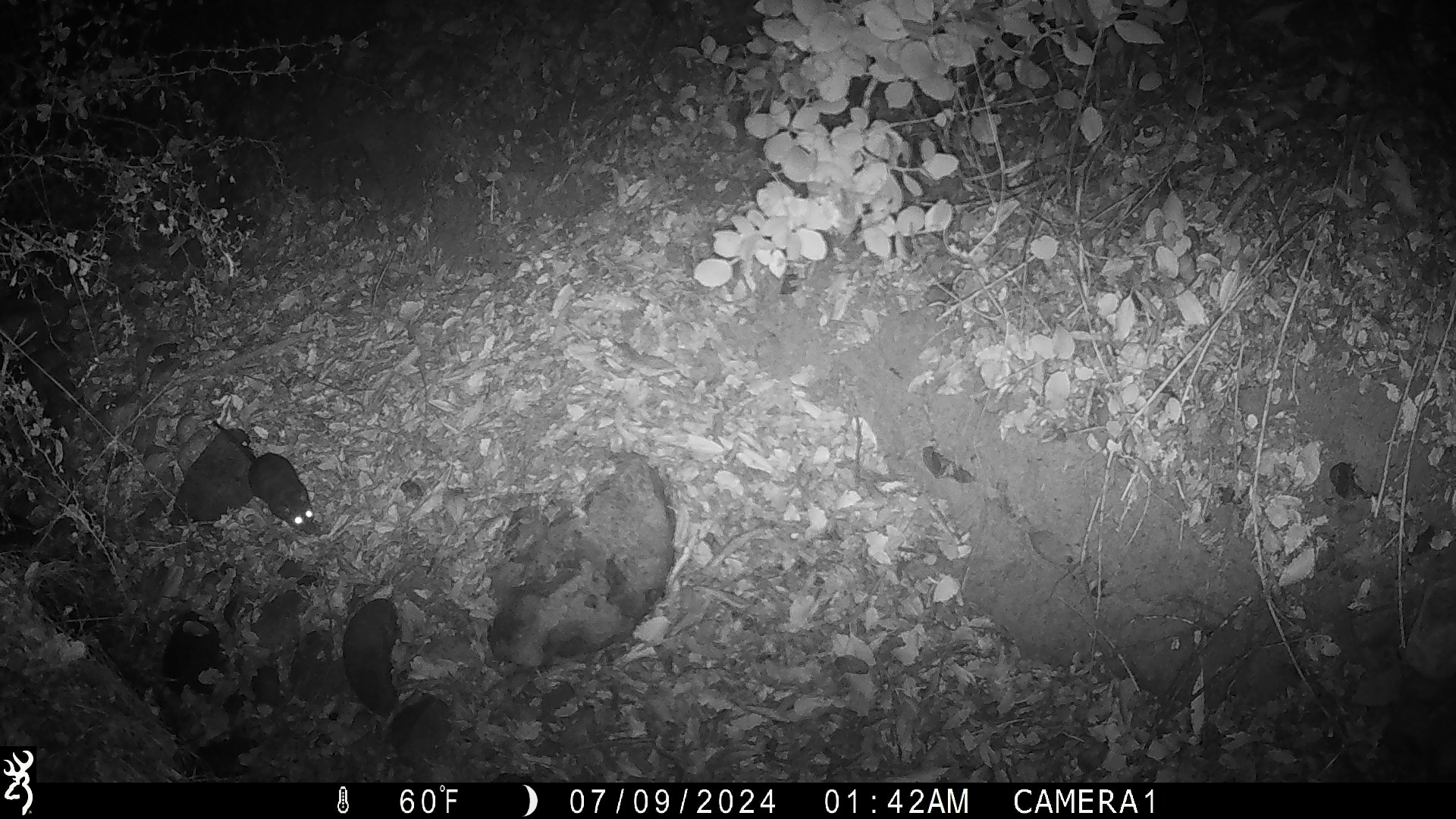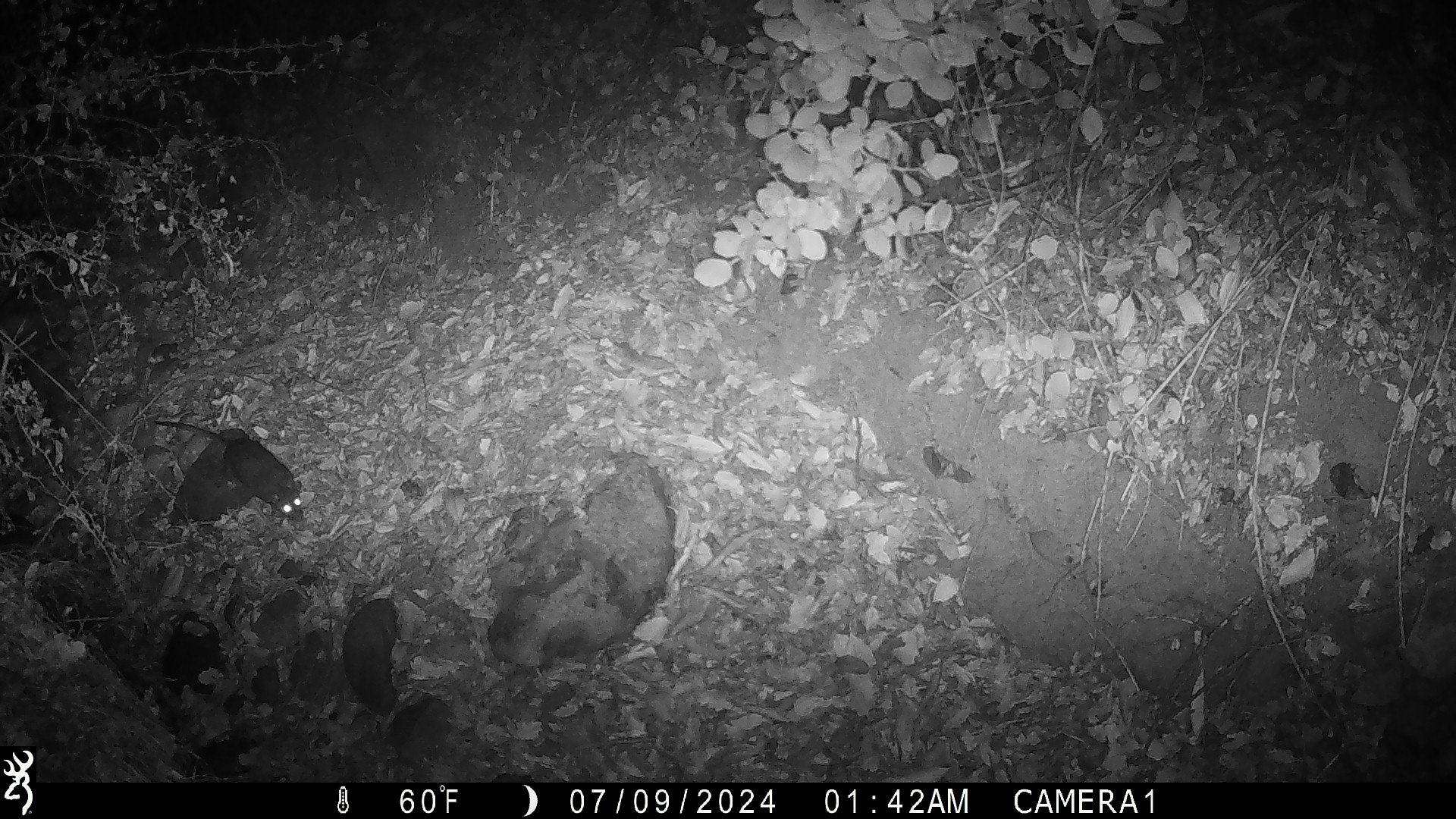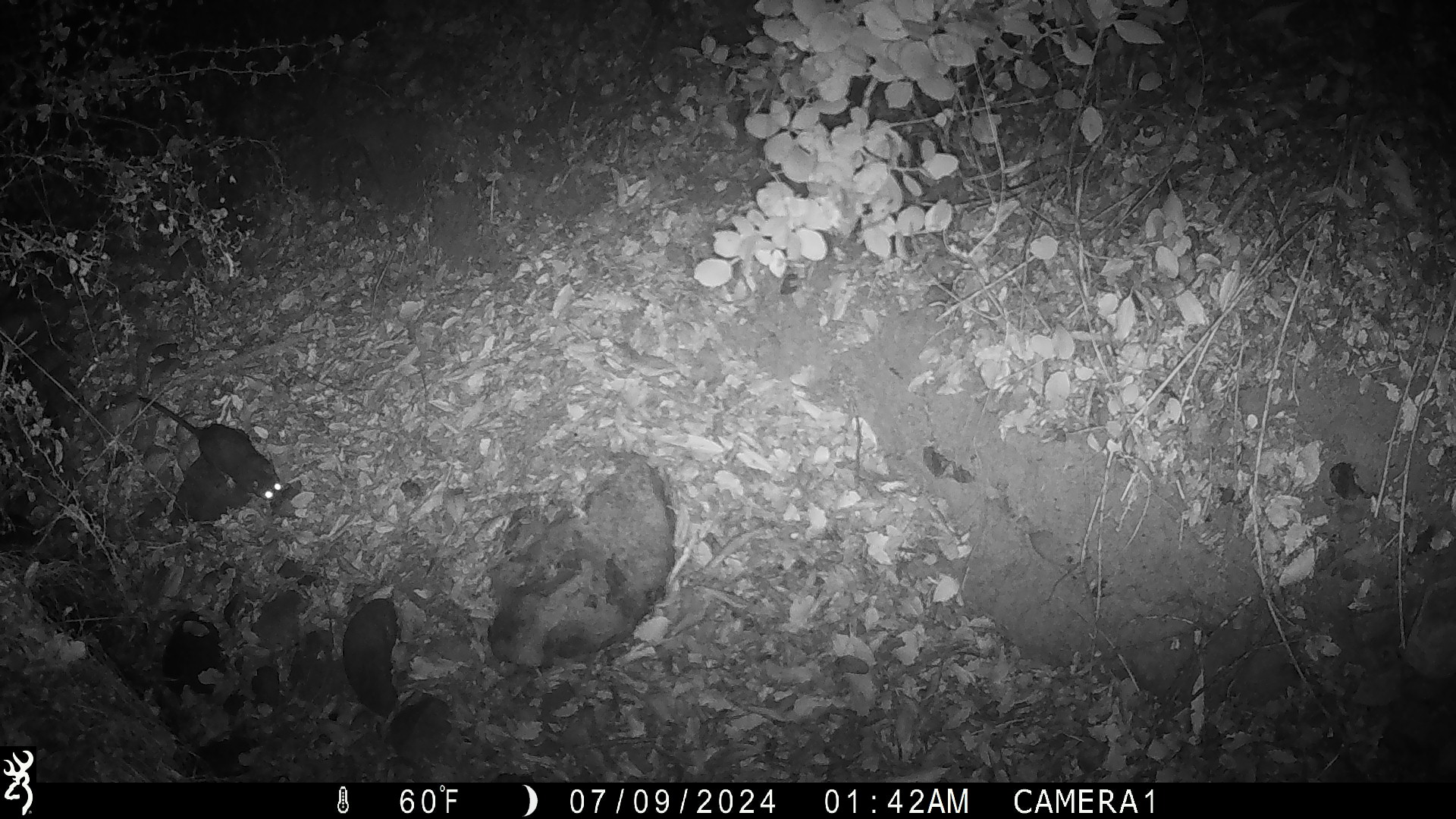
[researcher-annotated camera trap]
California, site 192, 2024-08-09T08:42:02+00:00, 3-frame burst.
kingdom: Animalia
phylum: Chordata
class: Mammalia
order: Rodentia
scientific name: Rodentia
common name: mouse or rat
Mouse or rat (Rodentia).